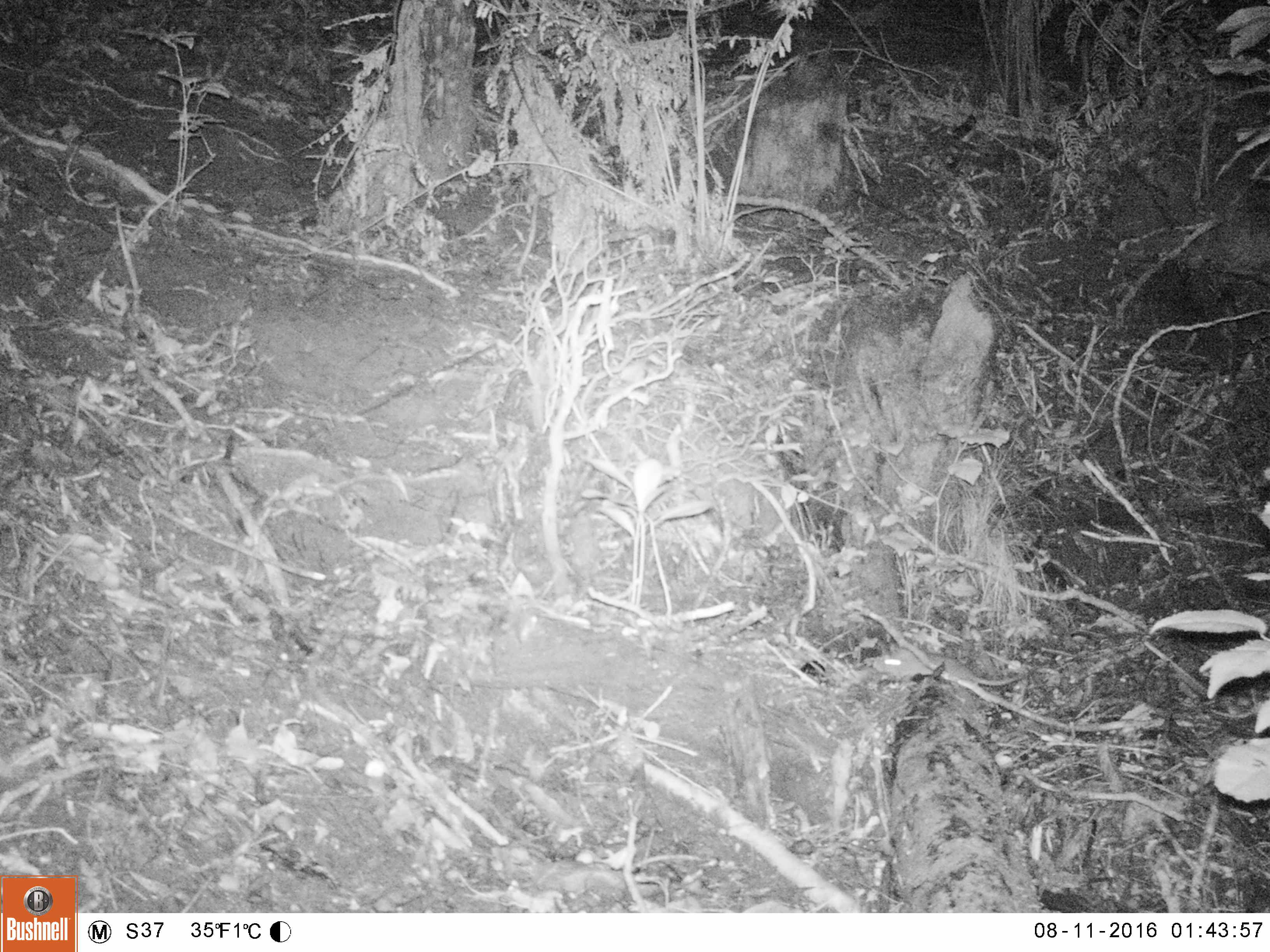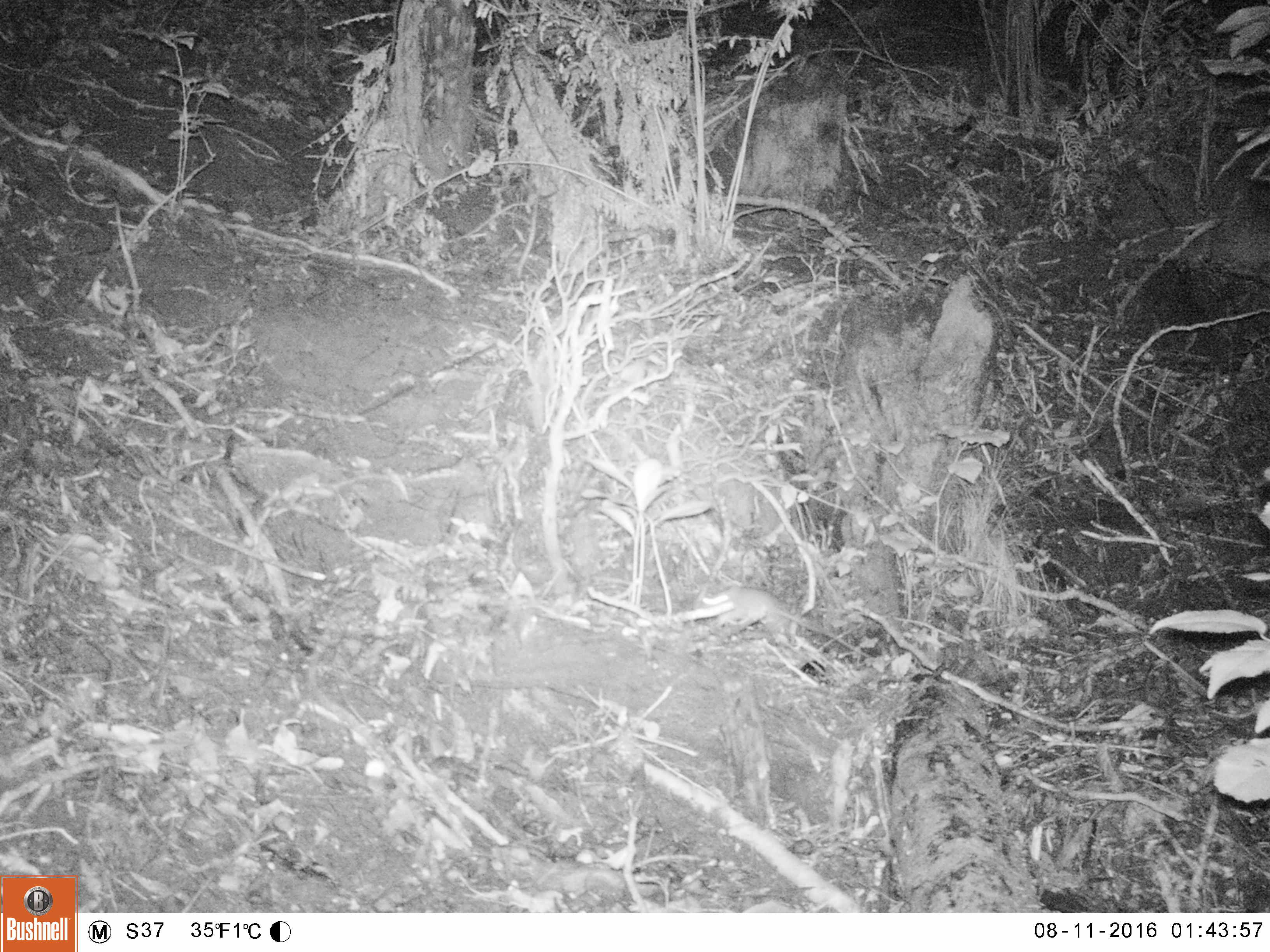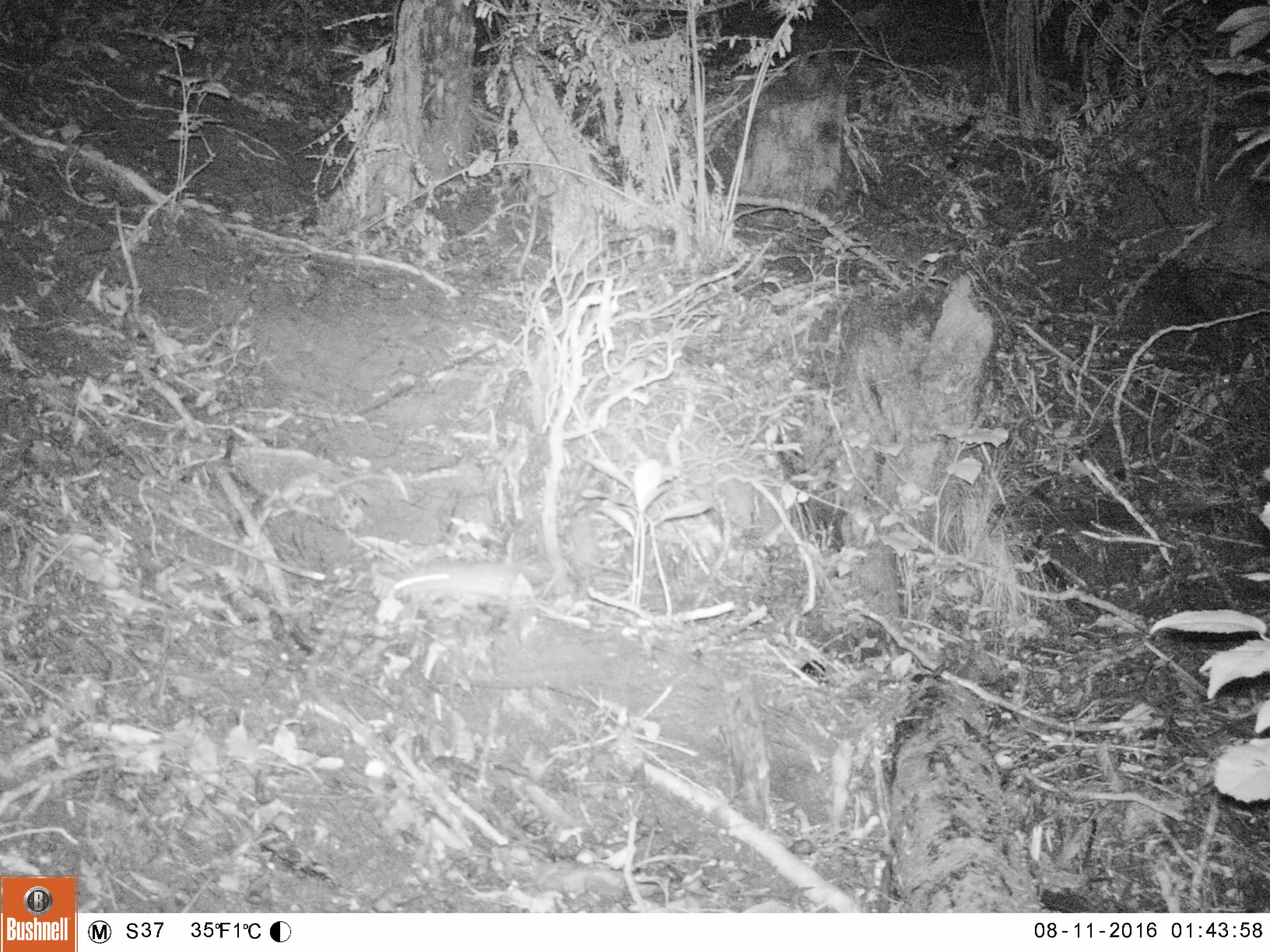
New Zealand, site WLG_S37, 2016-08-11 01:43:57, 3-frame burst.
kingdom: Animalia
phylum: Chordata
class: Mammalia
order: Rodentia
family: Muridae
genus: Mus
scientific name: Mus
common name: mouse